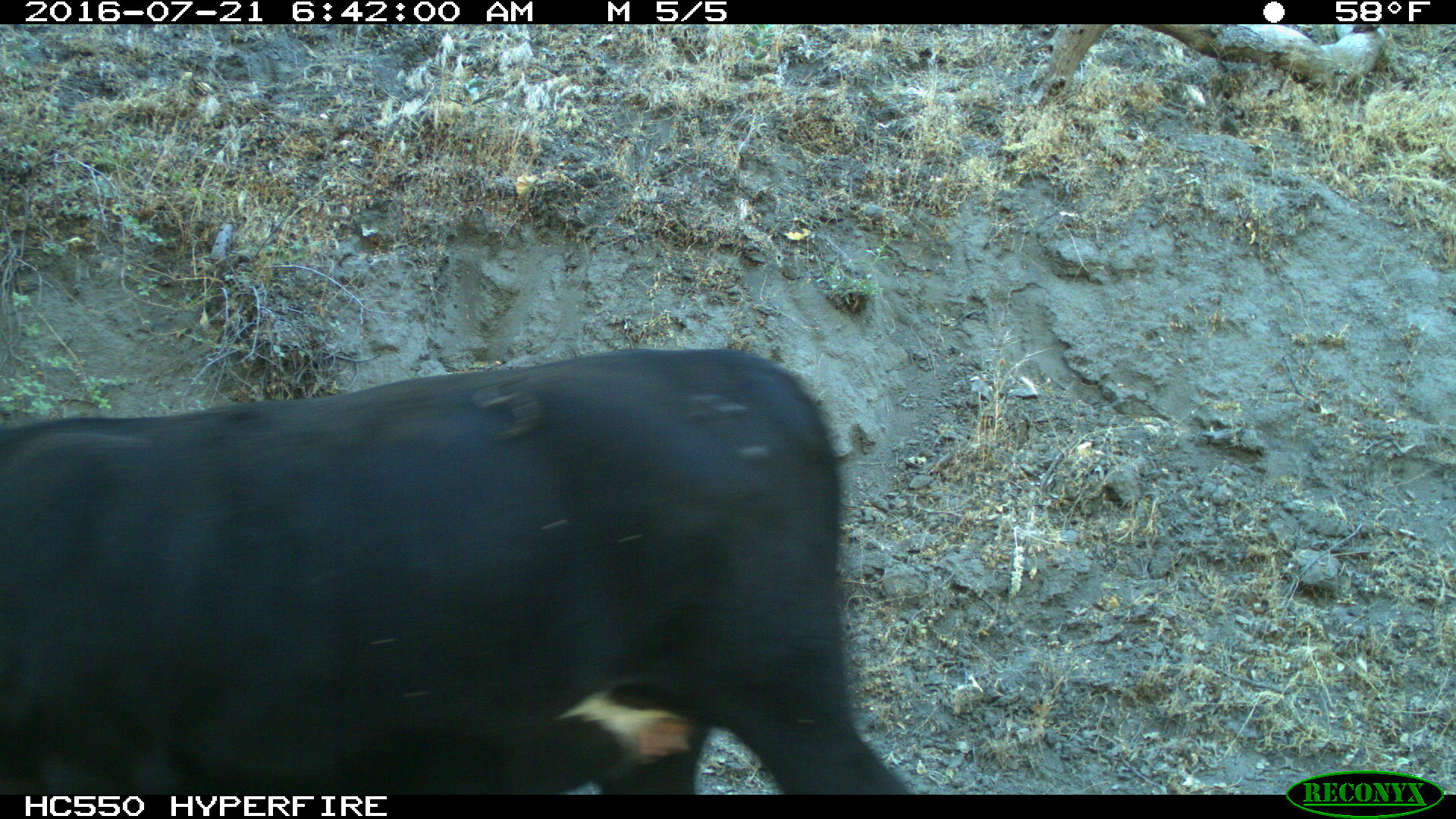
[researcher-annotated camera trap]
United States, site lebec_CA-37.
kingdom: Animalia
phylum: Chordata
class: Mammalia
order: Artiodactyla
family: Bovidae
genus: Bos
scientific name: Bos taurus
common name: domestic cow